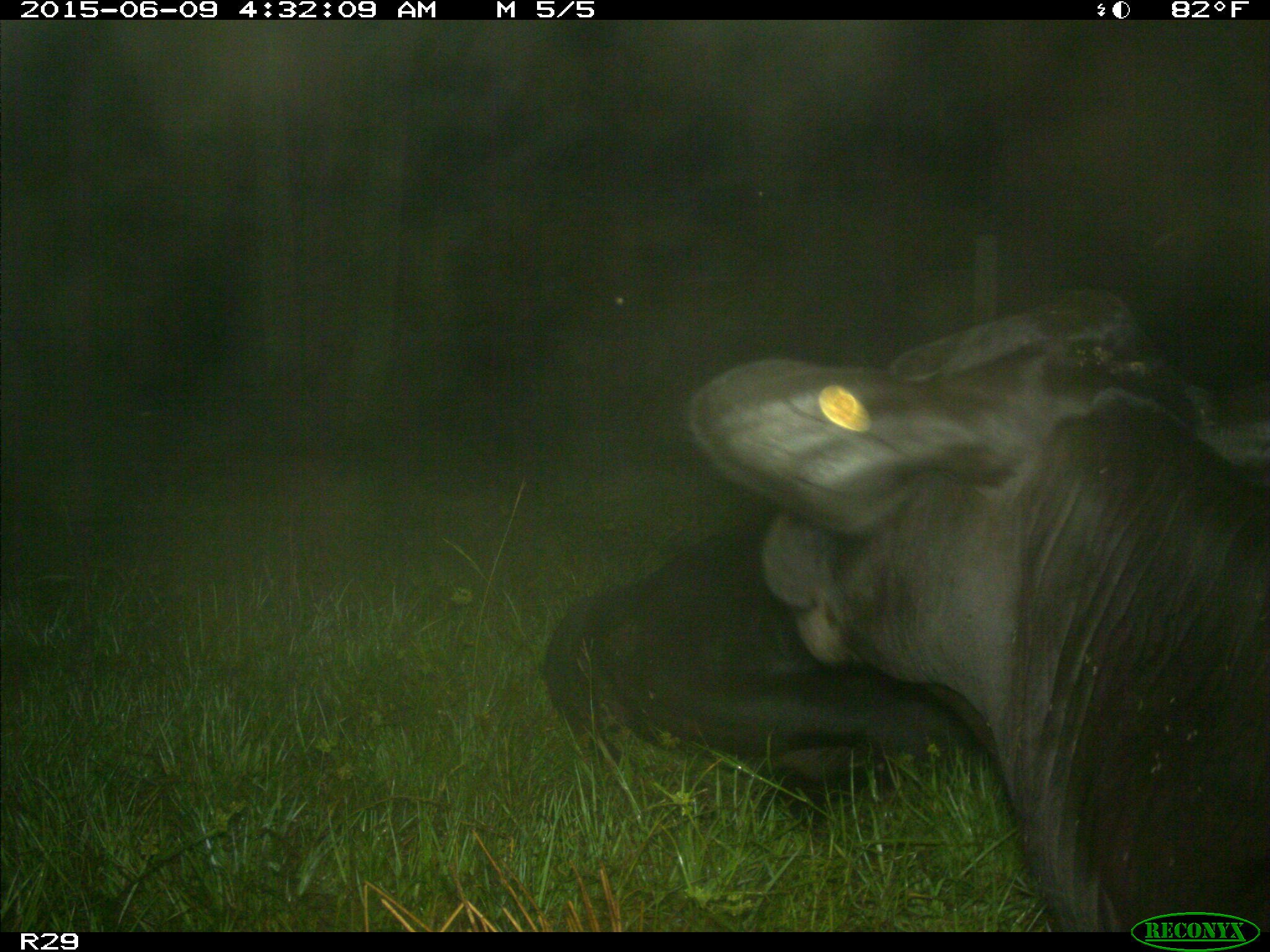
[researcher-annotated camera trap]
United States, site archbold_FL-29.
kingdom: Animalia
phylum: Chordata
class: Mammalia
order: Artiodactyla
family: Bovidae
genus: Bos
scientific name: Bos taurus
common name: domestic cow